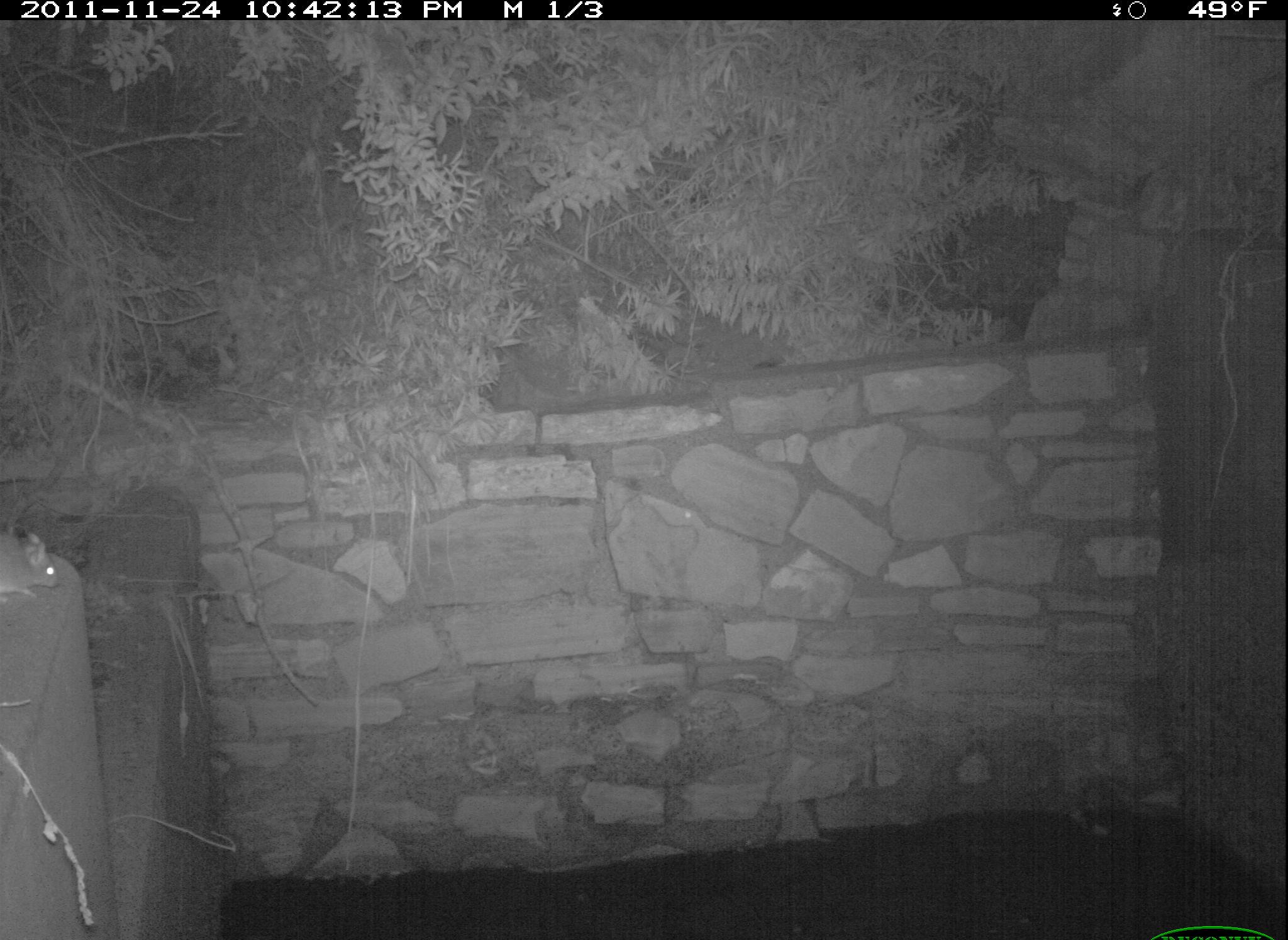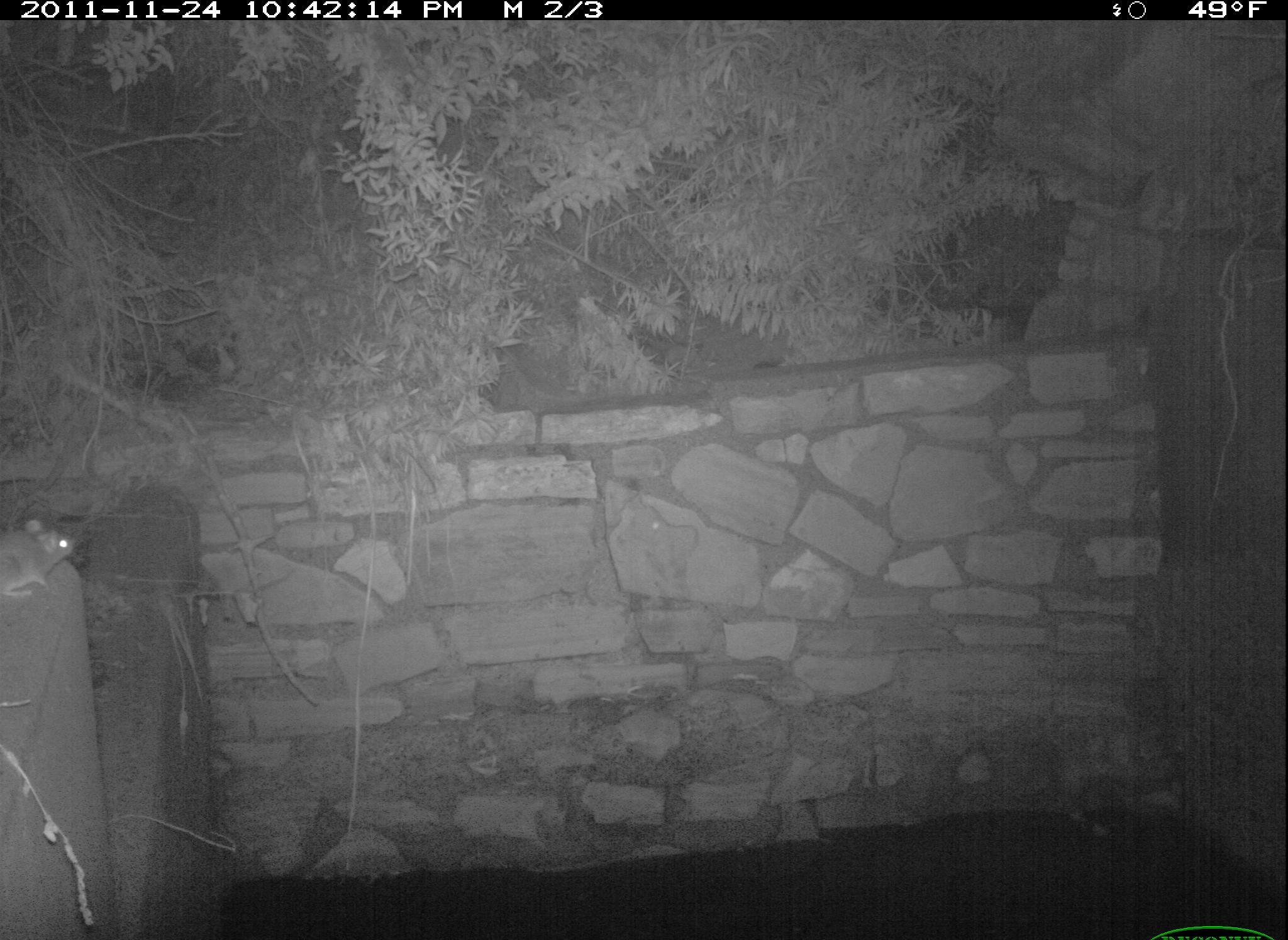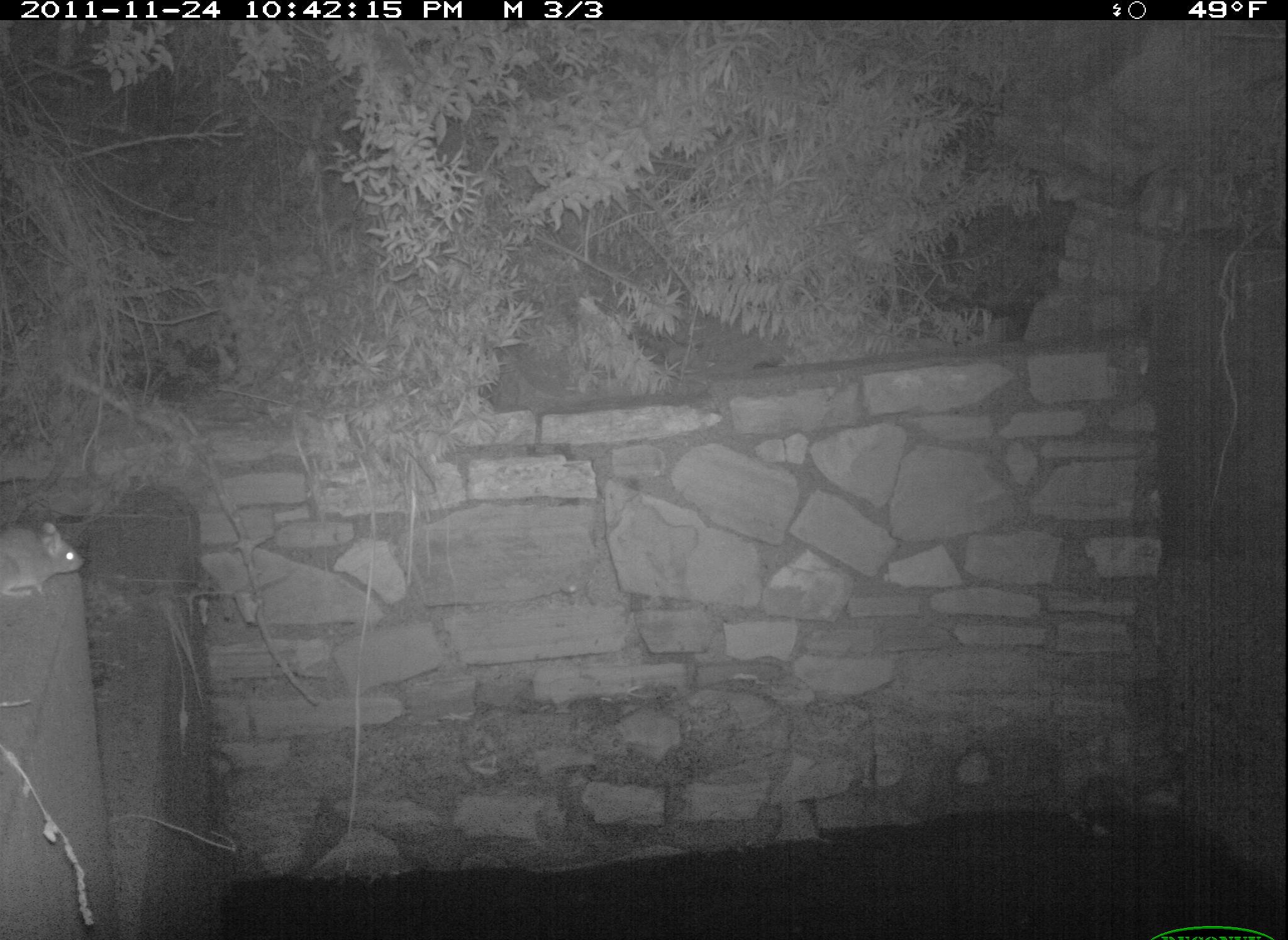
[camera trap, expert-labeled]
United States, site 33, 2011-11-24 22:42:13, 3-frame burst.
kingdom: Animalia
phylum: Chordata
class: Mammalia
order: Rodentia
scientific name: Rodentia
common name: rodent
Rodent (Rodentia).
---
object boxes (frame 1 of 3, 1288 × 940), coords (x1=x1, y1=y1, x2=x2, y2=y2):
rodent: (x1=0, y1=517, x2=63, y2=604)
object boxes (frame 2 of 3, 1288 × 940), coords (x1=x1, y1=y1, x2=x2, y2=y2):
rodent: (x1=5, y1=509, x2=92, y2=599)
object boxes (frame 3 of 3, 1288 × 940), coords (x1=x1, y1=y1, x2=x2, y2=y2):
rodent: (x1=2, y1=498, x2=95, y2=612)